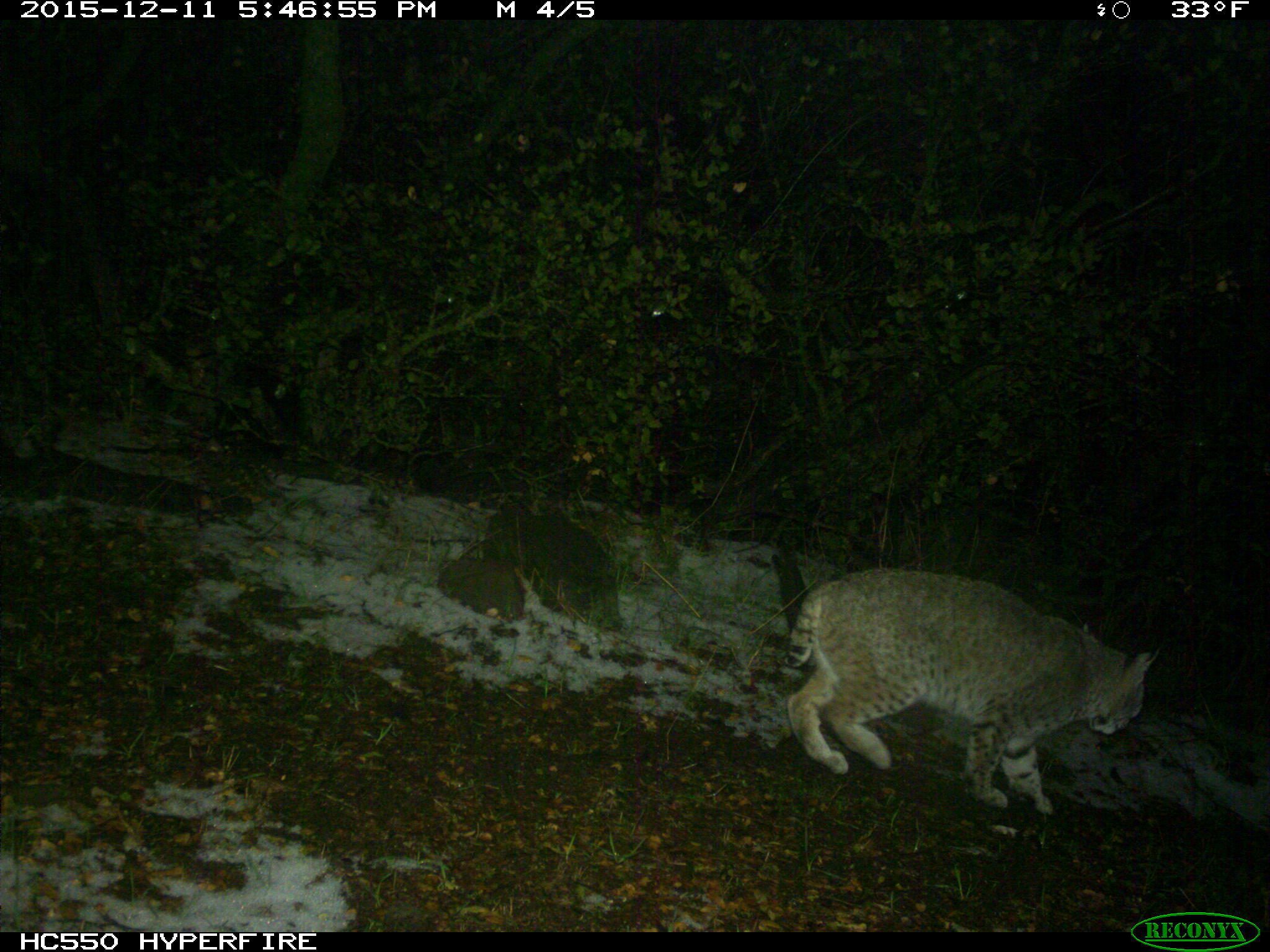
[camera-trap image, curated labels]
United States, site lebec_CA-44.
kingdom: Animalia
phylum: Chordata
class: Mammalia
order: Carnivora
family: Felidae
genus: Lynx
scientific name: Lynx rufus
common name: bobcat